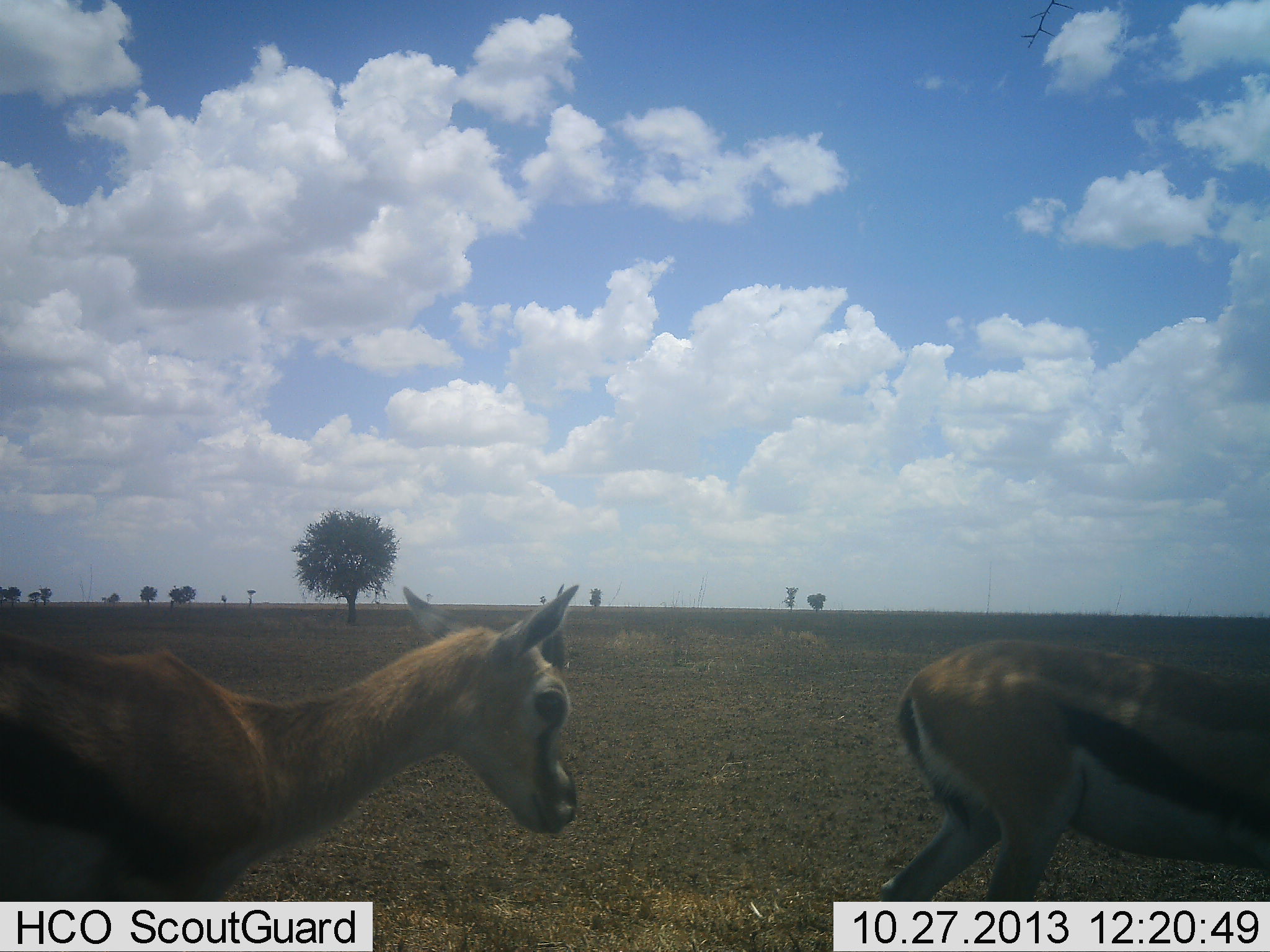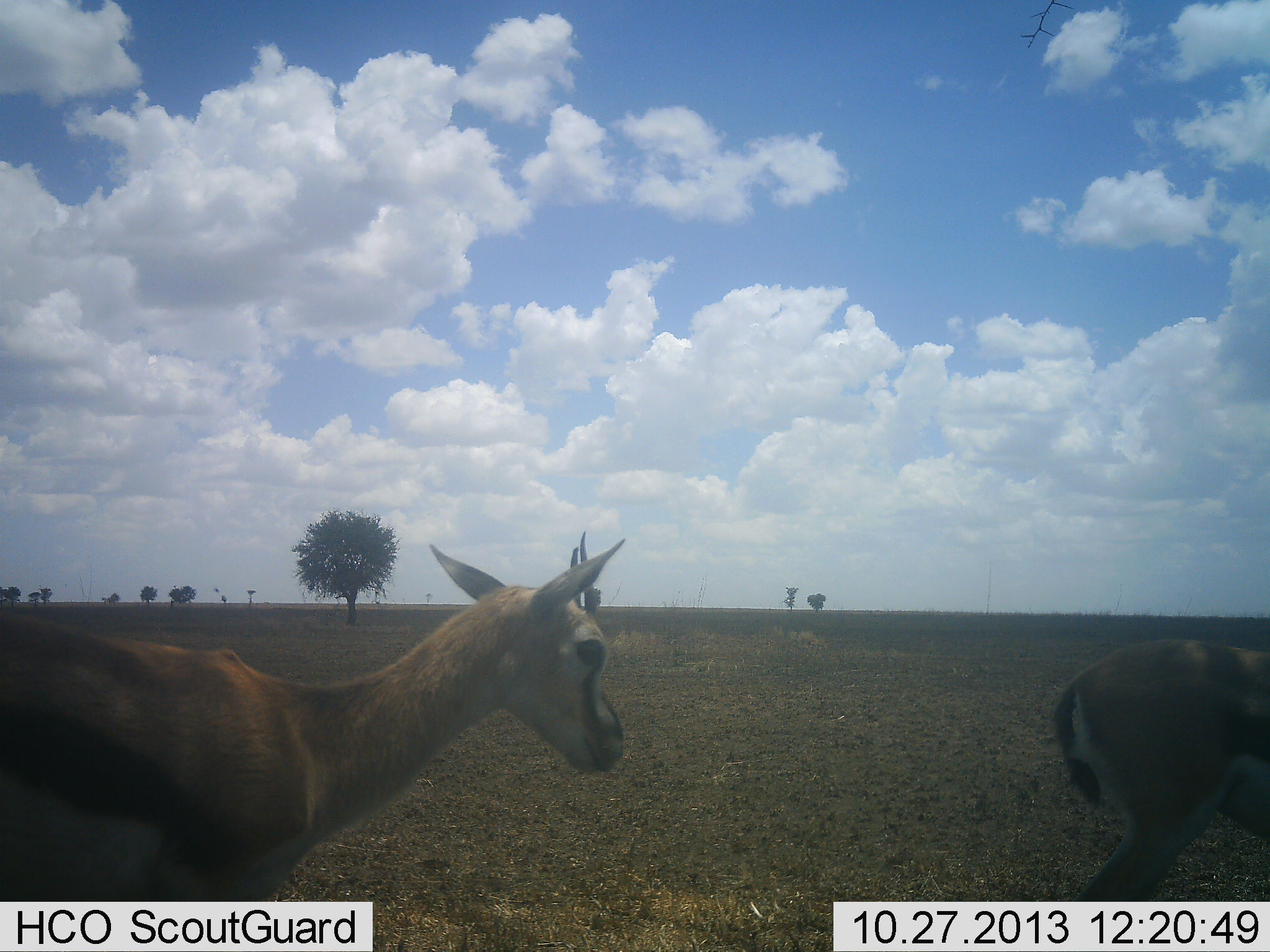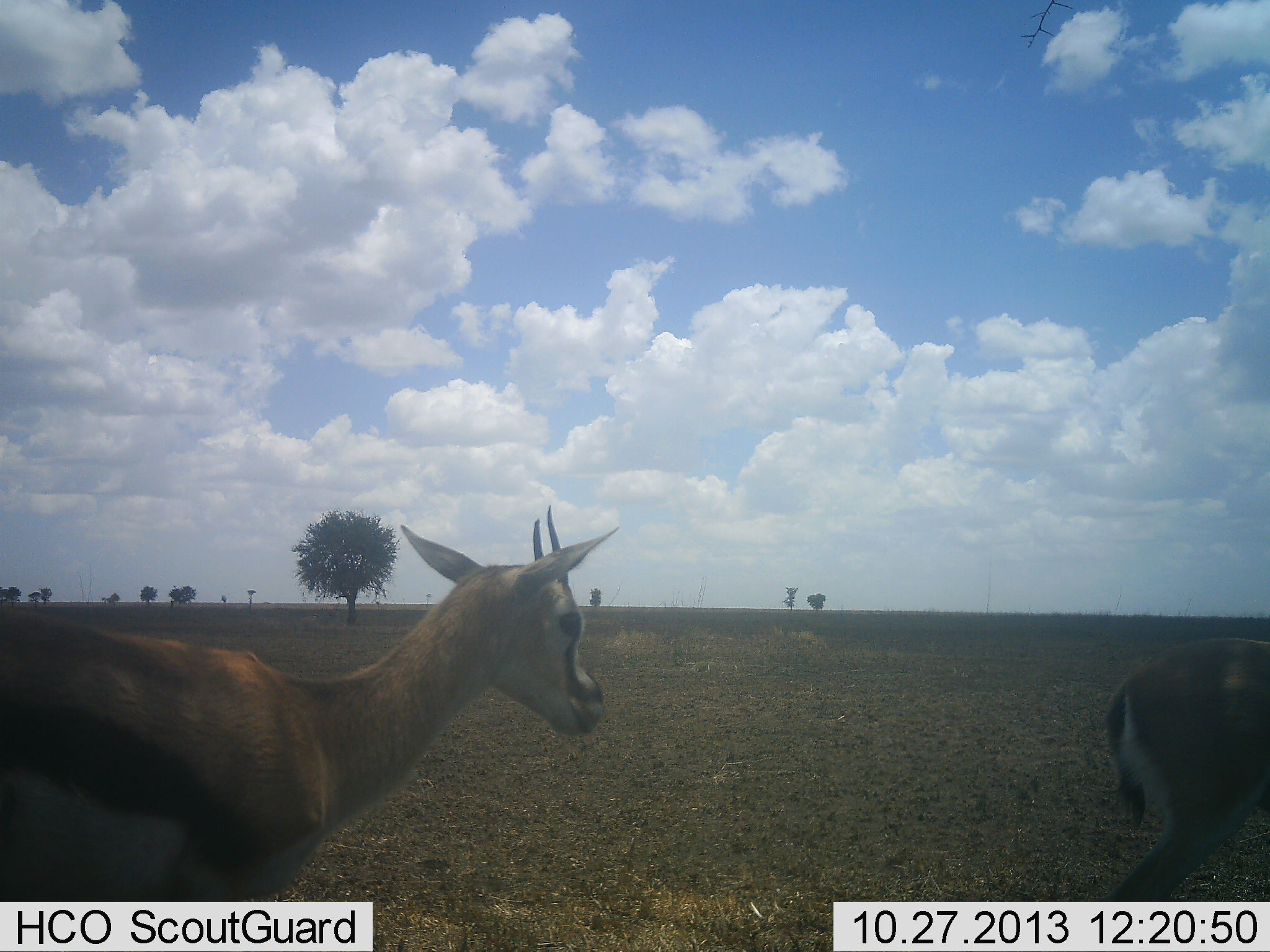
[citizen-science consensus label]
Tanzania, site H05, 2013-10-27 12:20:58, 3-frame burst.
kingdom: Animalia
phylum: Chordata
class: Mammalia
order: Artiodactyla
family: Bovidae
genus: Eudorcas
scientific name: Eudorcas thomsonii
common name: thomson's gazelle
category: gazellethomsons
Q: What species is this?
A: Gazellethomsons (thomson's gazelle) (Eudorcas thomsonii).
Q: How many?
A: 2.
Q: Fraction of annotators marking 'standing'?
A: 18%.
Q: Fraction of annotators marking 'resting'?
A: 0%.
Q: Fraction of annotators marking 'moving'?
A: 91%.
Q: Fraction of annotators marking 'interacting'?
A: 0%.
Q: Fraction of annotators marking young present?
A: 0%.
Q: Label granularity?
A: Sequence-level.